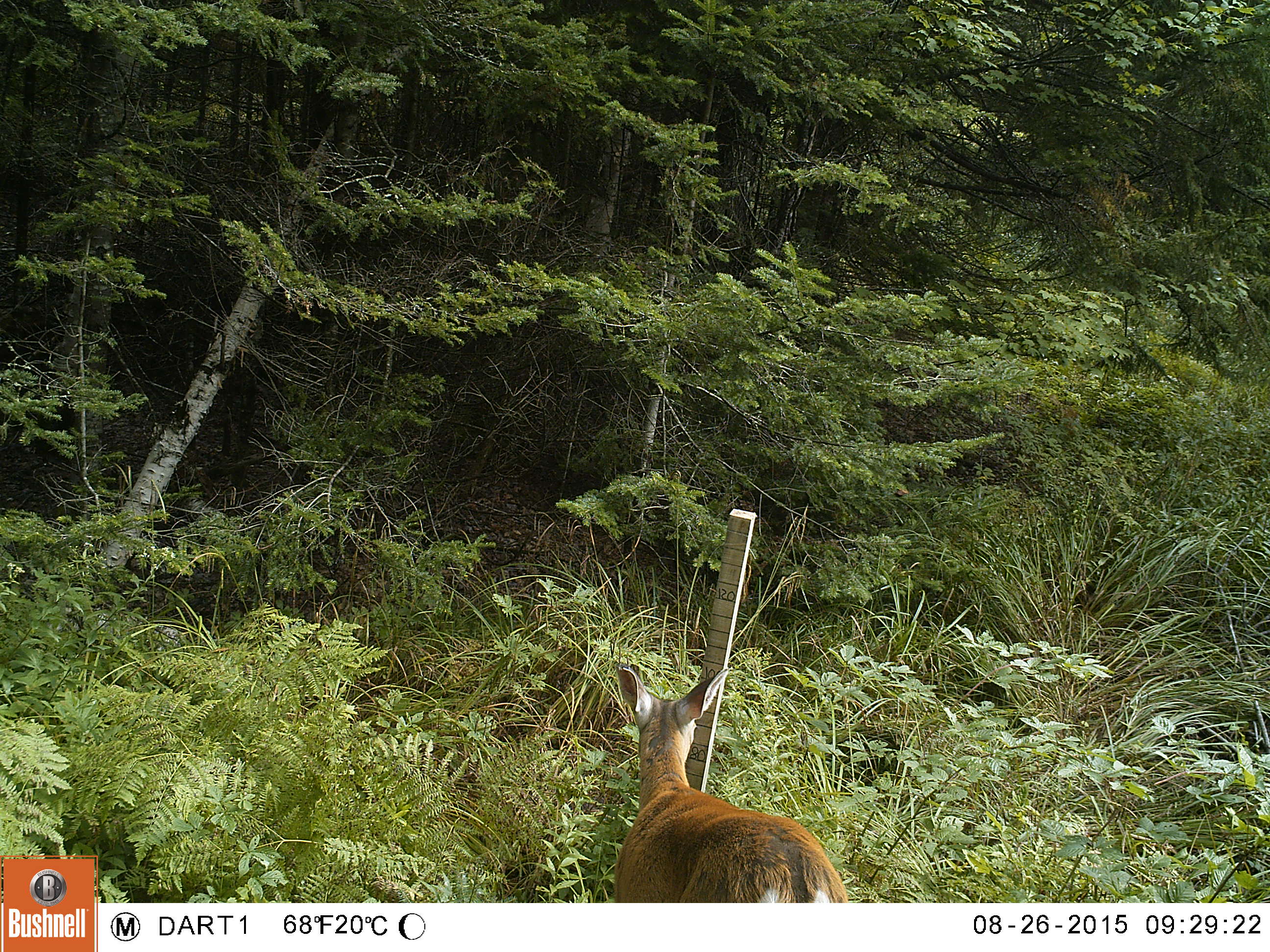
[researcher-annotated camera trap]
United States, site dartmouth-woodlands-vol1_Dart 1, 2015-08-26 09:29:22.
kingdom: Animalia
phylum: Chordata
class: Mammalia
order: Artiodactyla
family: Cervidae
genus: Odocoileus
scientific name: Odocoileus virginianus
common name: white-tailed deer